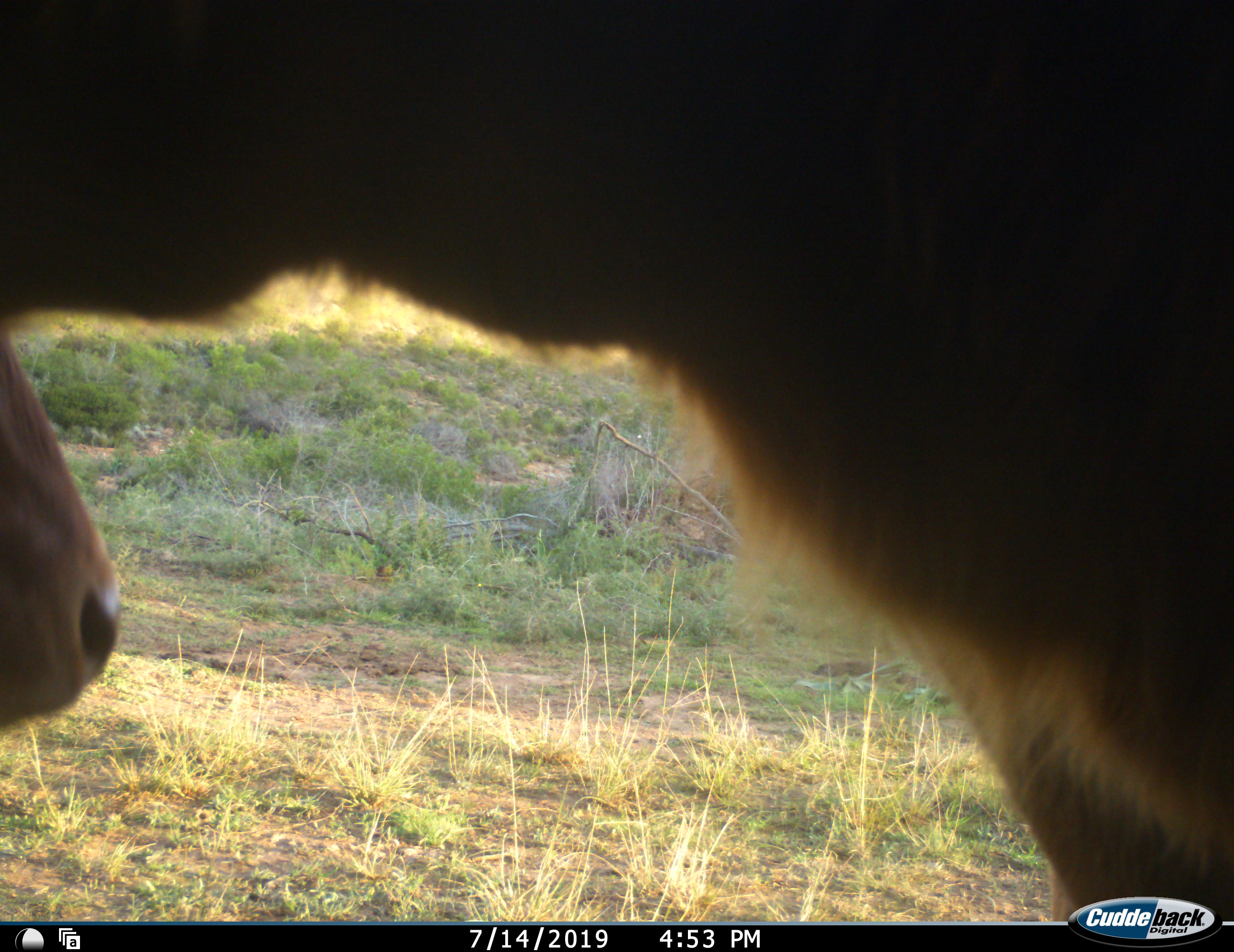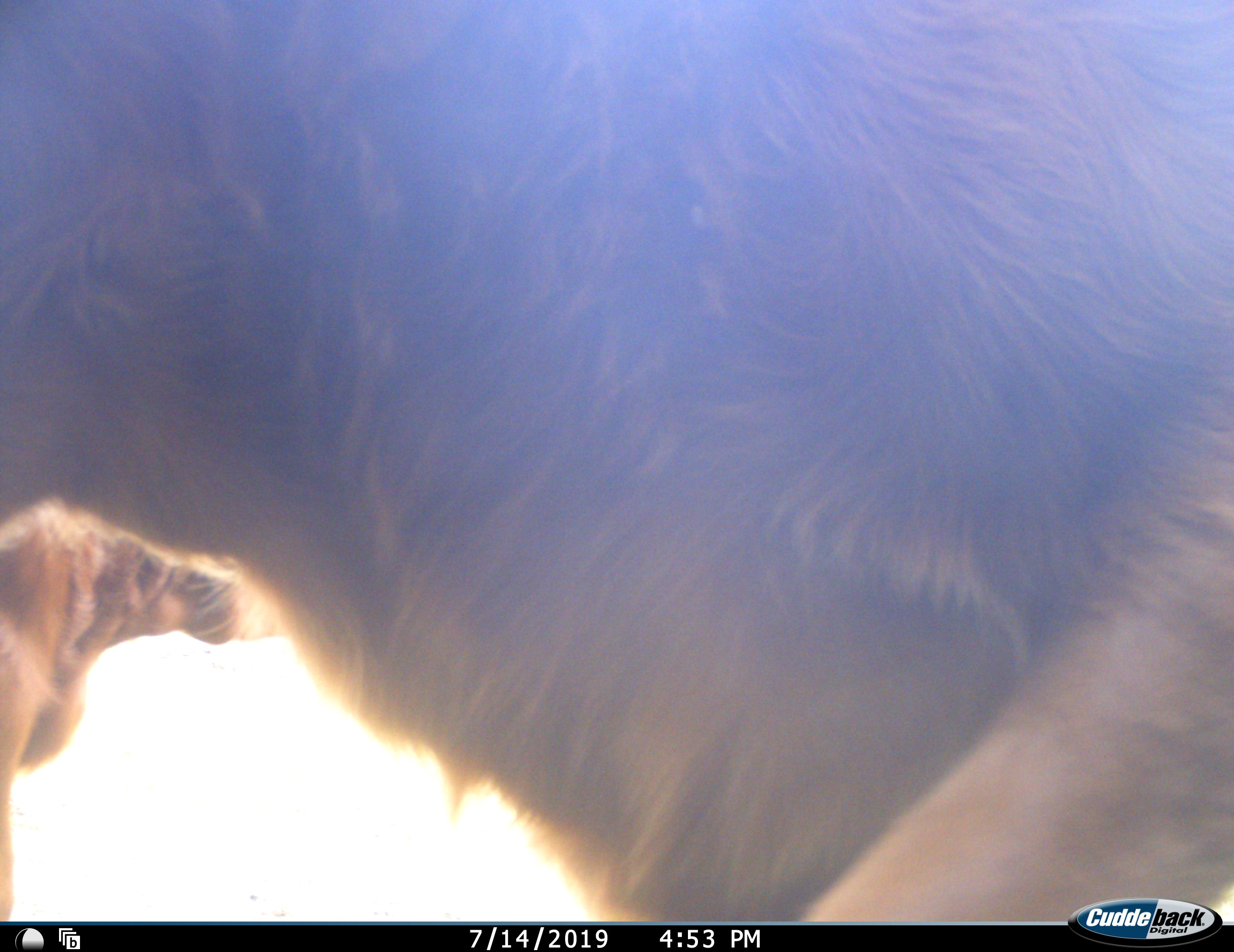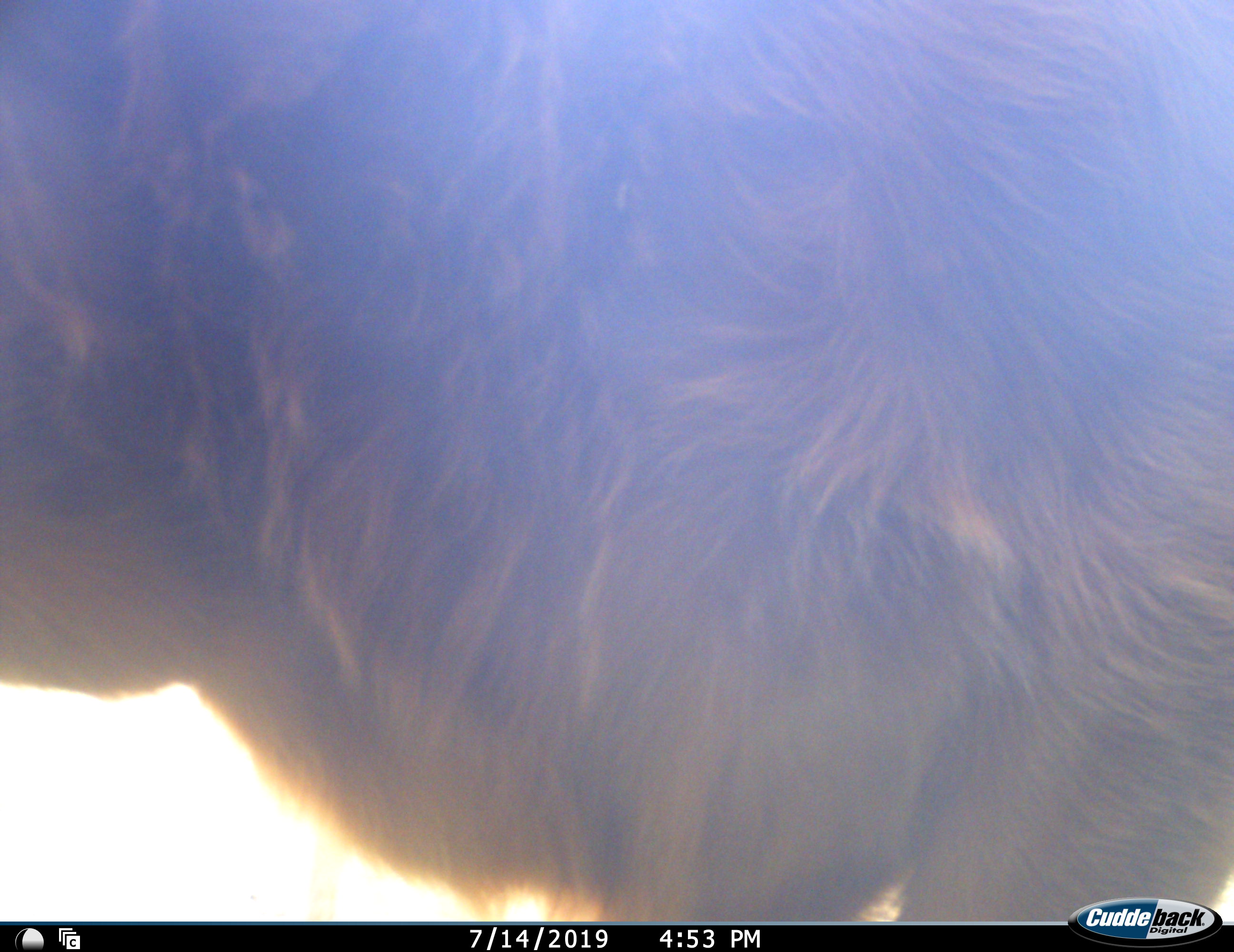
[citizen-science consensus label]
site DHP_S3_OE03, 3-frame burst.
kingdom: Animalia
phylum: Chordata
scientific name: Vertebrata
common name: domestic animal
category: domesticanimal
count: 2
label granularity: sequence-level